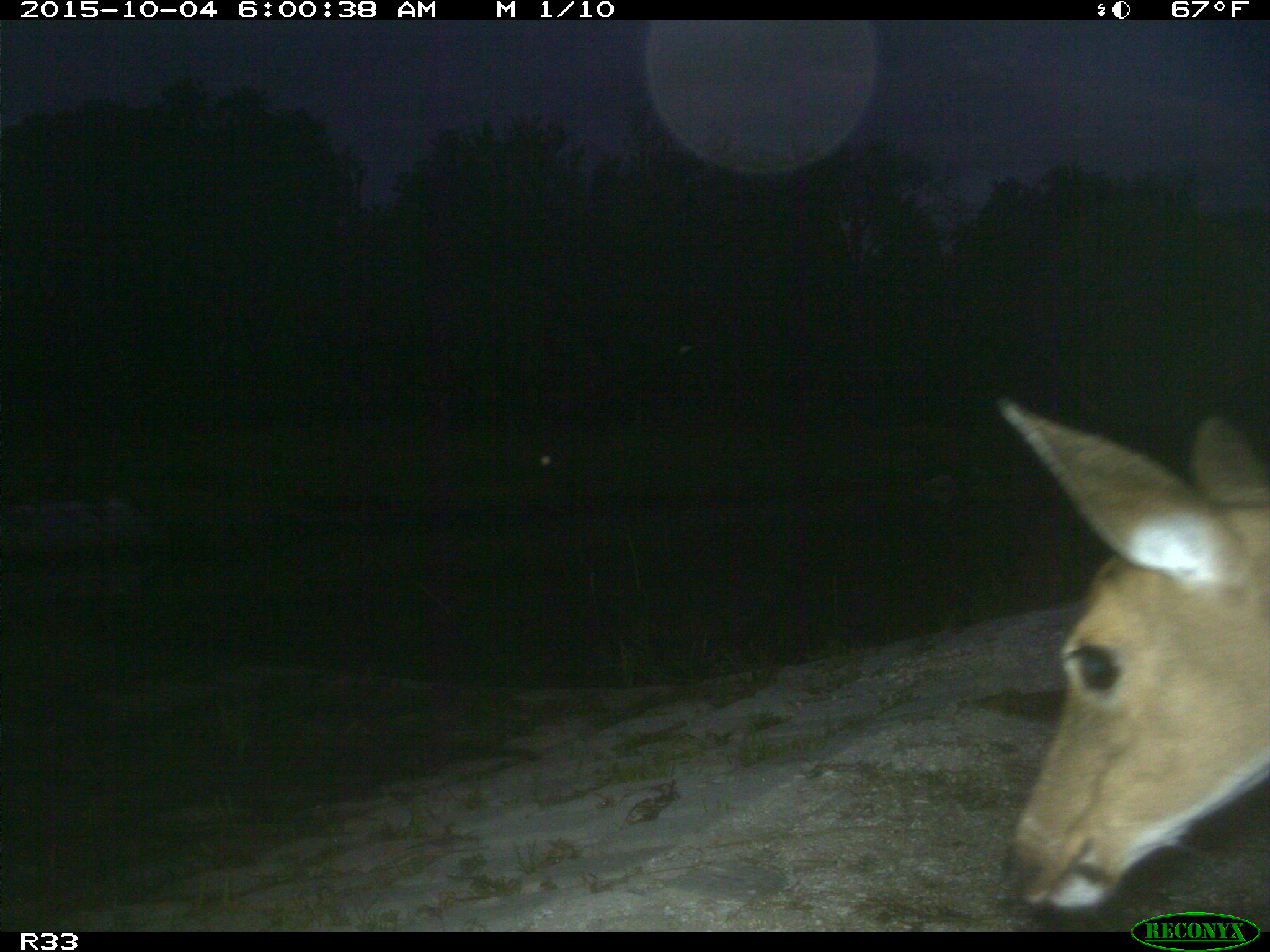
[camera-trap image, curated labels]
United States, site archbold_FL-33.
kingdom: Animalia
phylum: Chordata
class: Mammalia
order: Artiodactyla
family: Cervidae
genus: Odocoileus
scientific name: Odocoileus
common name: deer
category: unidentified deer